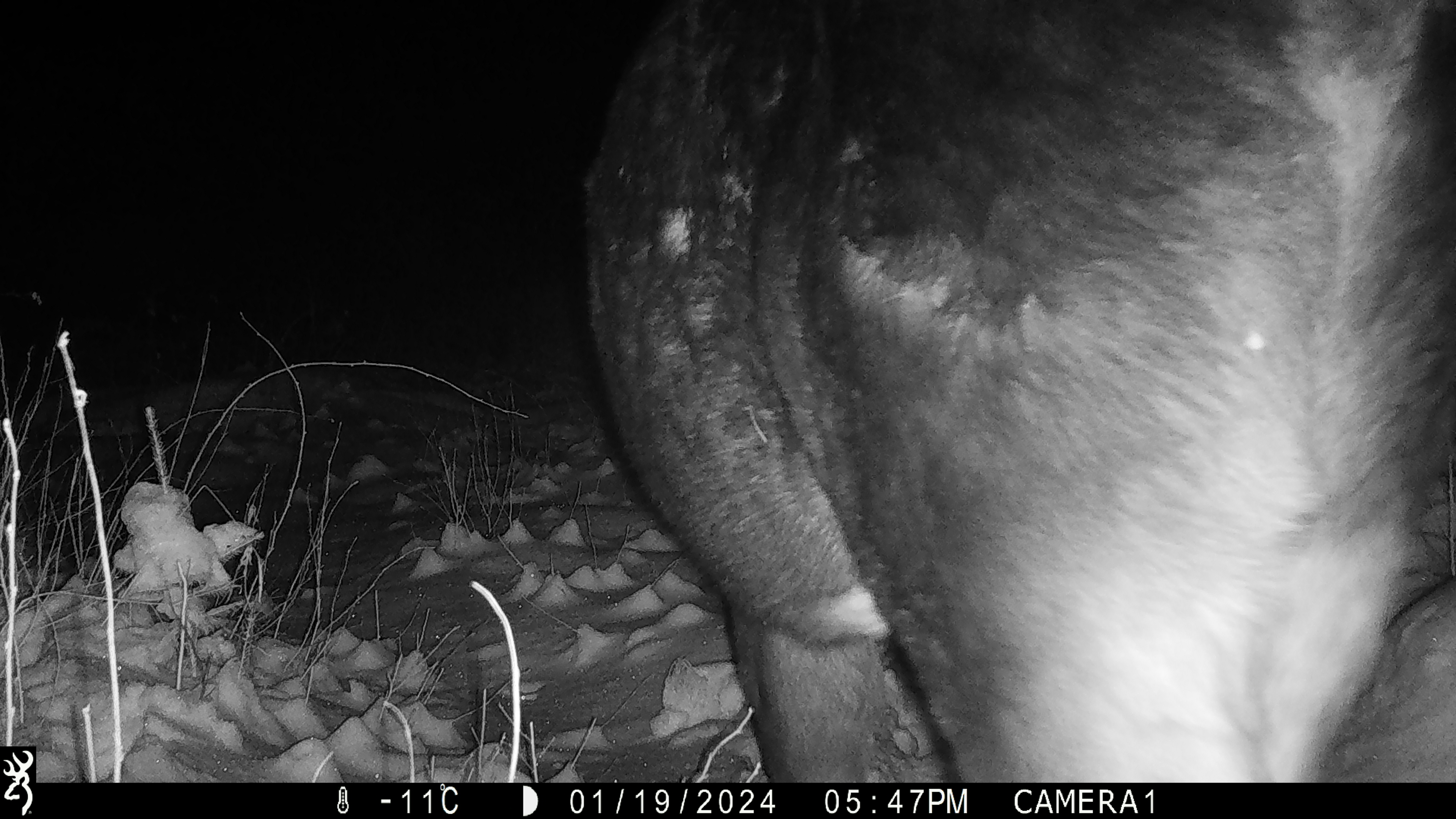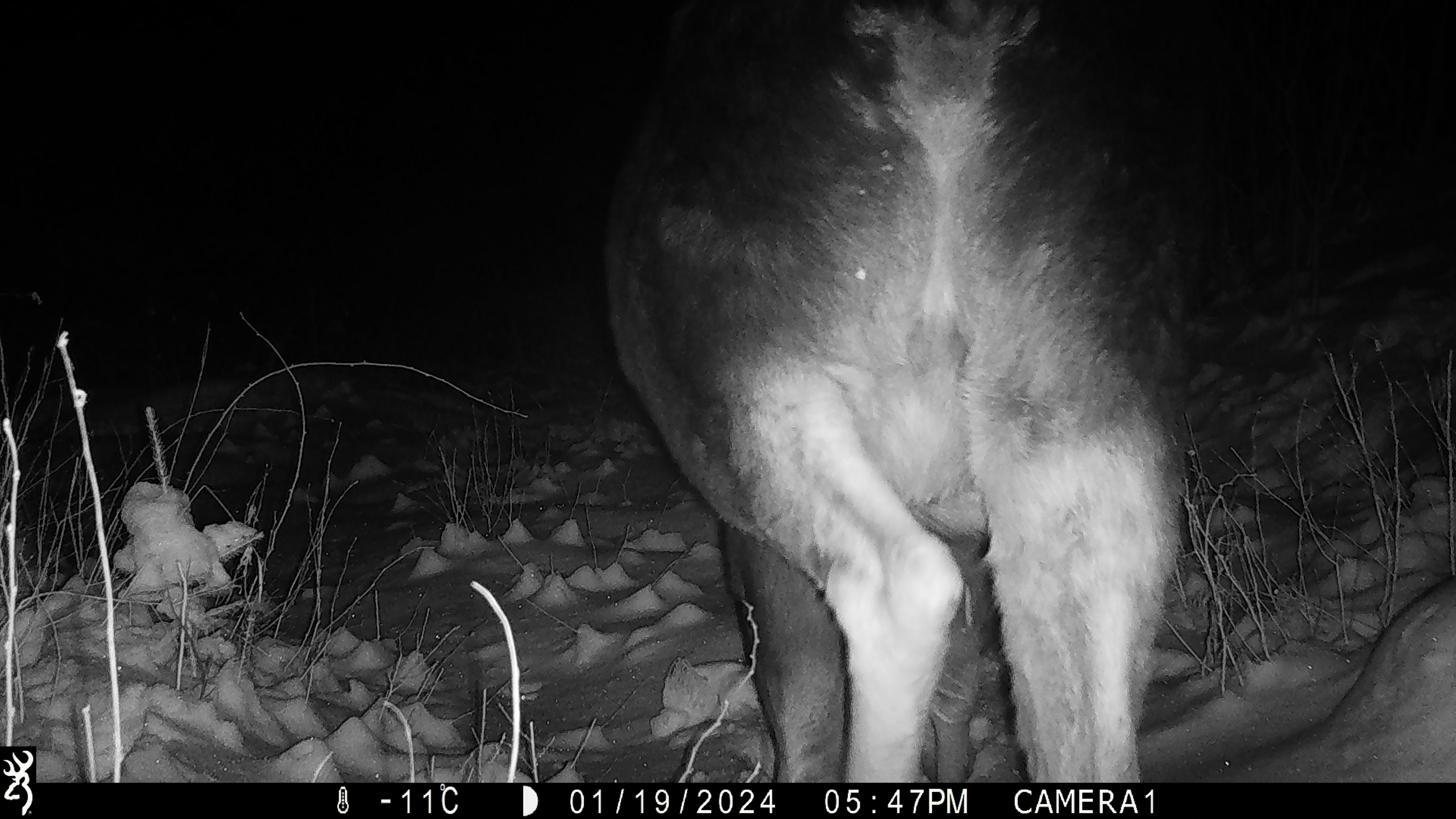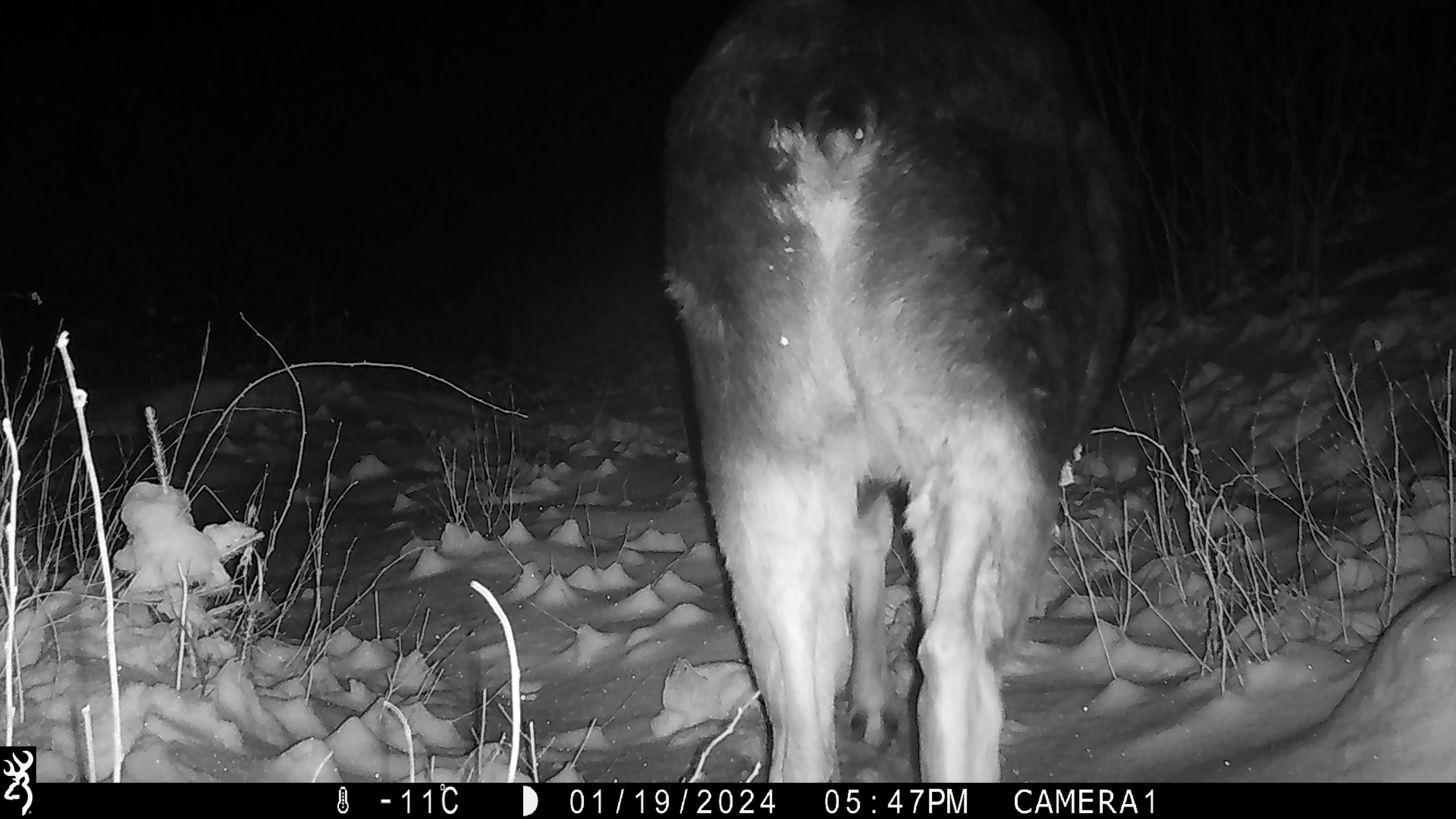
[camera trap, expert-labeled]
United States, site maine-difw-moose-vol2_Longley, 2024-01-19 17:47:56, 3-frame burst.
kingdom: Animalia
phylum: Chordata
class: Mammalia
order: Artiodactyla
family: Cervidae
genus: Alces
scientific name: Alces alces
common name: moose